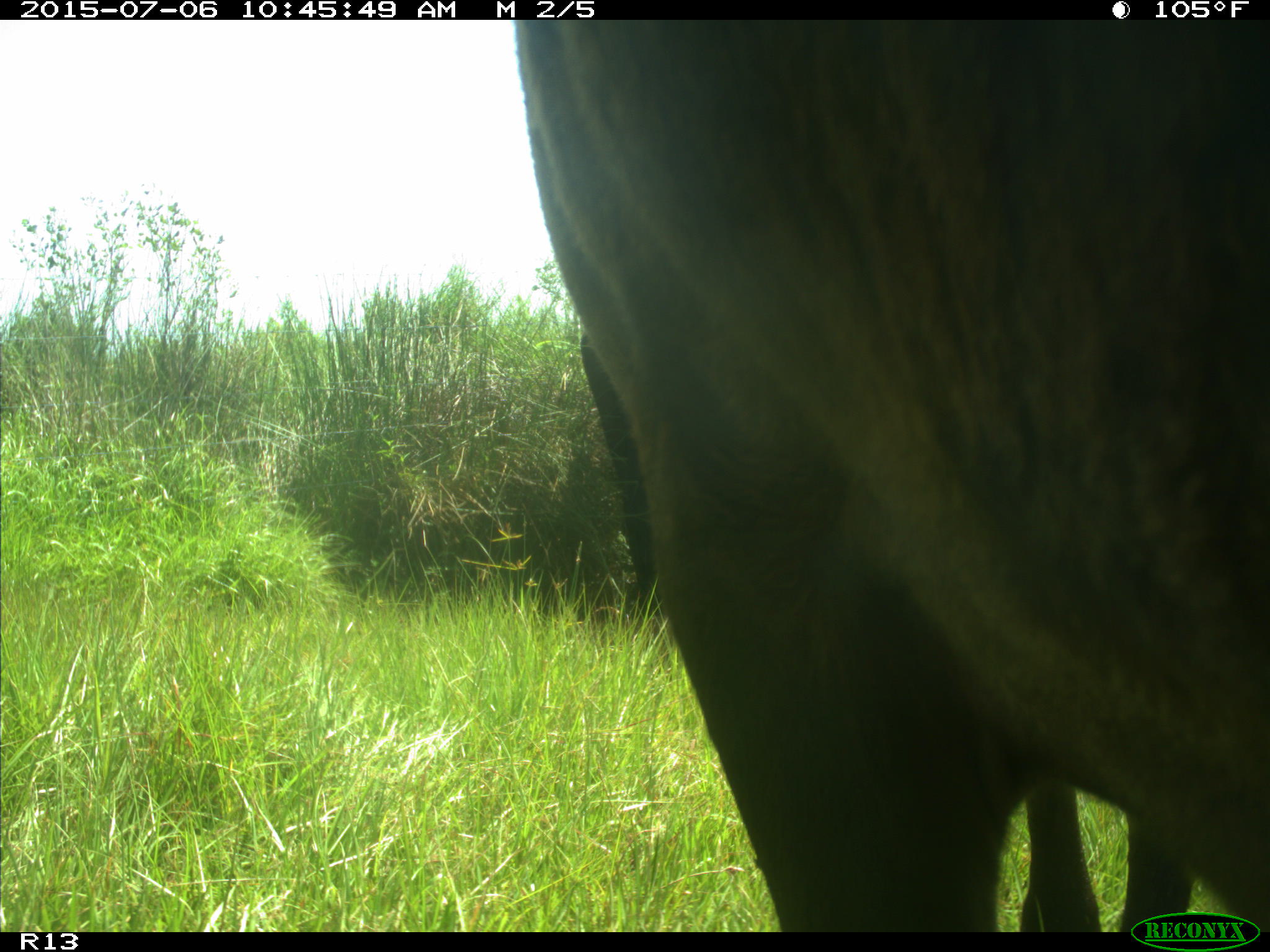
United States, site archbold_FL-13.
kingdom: Animalia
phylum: Chordata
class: Mammalia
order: Artiodactyla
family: Bovidae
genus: Bos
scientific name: Bos taurus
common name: domestic cow